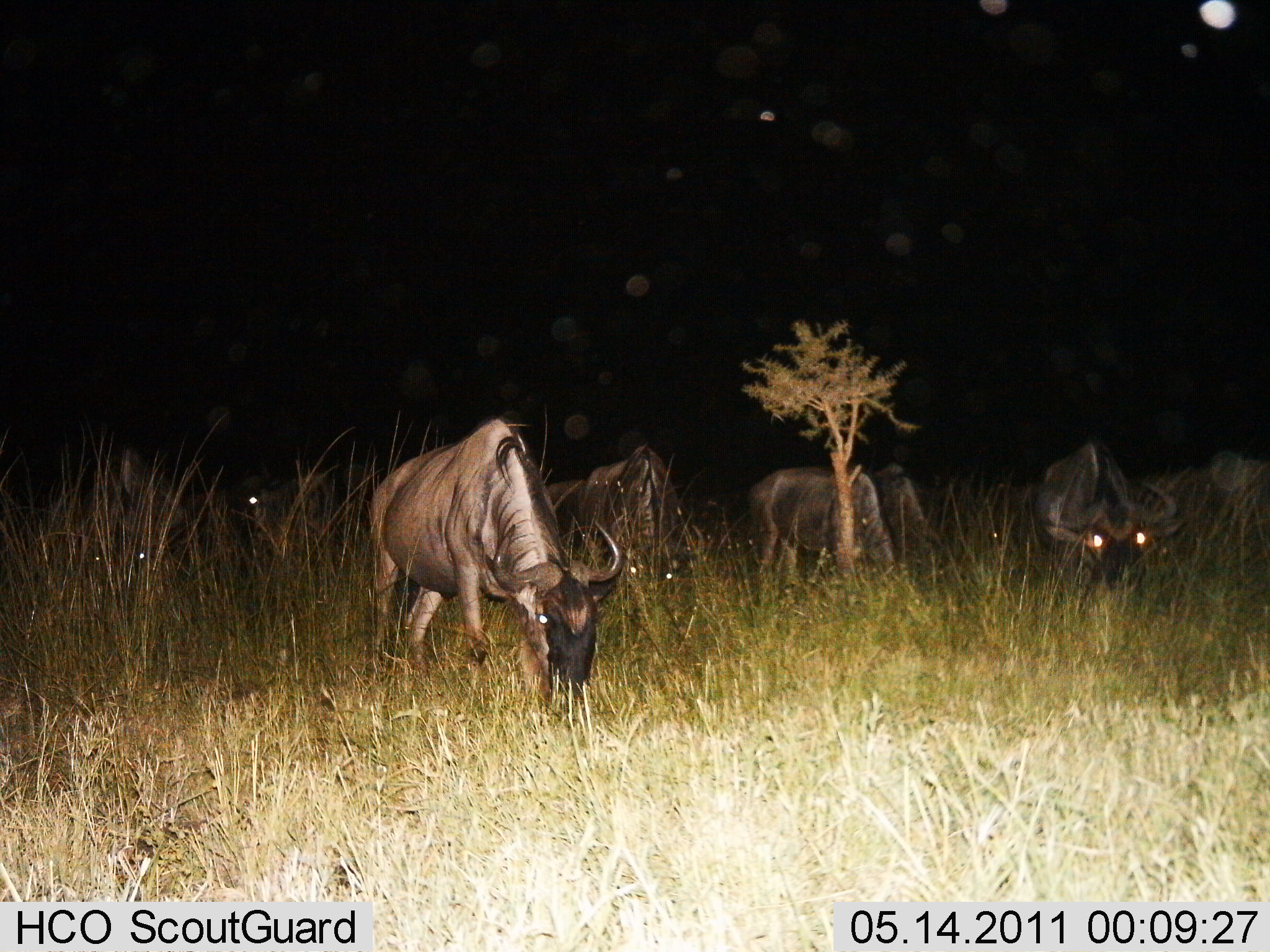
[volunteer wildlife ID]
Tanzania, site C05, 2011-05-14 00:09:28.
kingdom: Animalia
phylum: Chordata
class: Mammalia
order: Artiodactyla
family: Bovidae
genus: Connochaetes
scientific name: Connochaetes taurinus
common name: blue wildebeest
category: wildebeest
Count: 7.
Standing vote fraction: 29%.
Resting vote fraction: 0%.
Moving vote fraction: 0%.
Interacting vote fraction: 0%.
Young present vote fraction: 0%.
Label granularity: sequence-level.